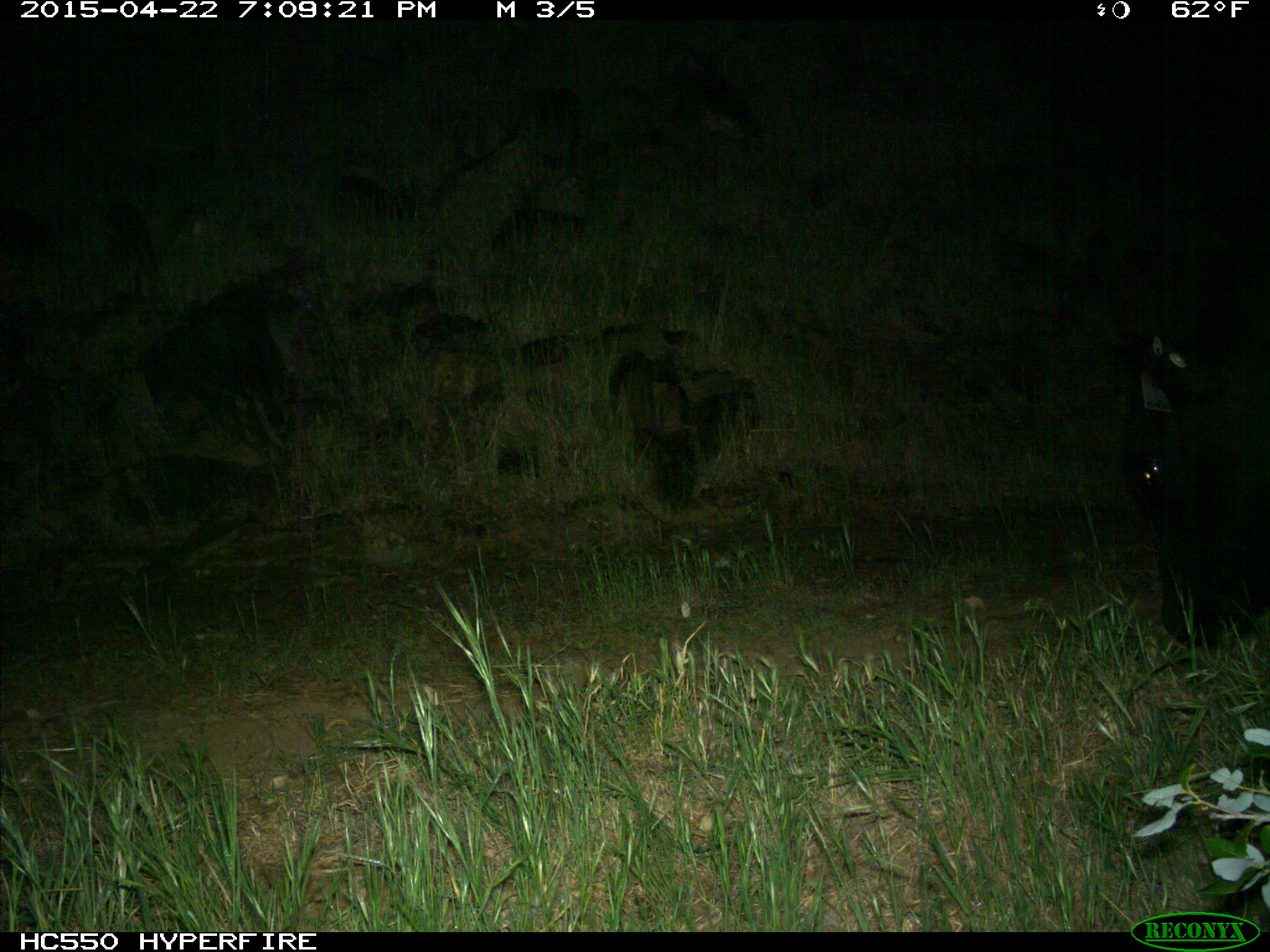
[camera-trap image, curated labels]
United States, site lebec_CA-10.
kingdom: Animalia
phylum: Chordata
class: Mammalia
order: Artiodactyla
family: Bovidae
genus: Bos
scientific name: Bos taurus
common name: domestic cow